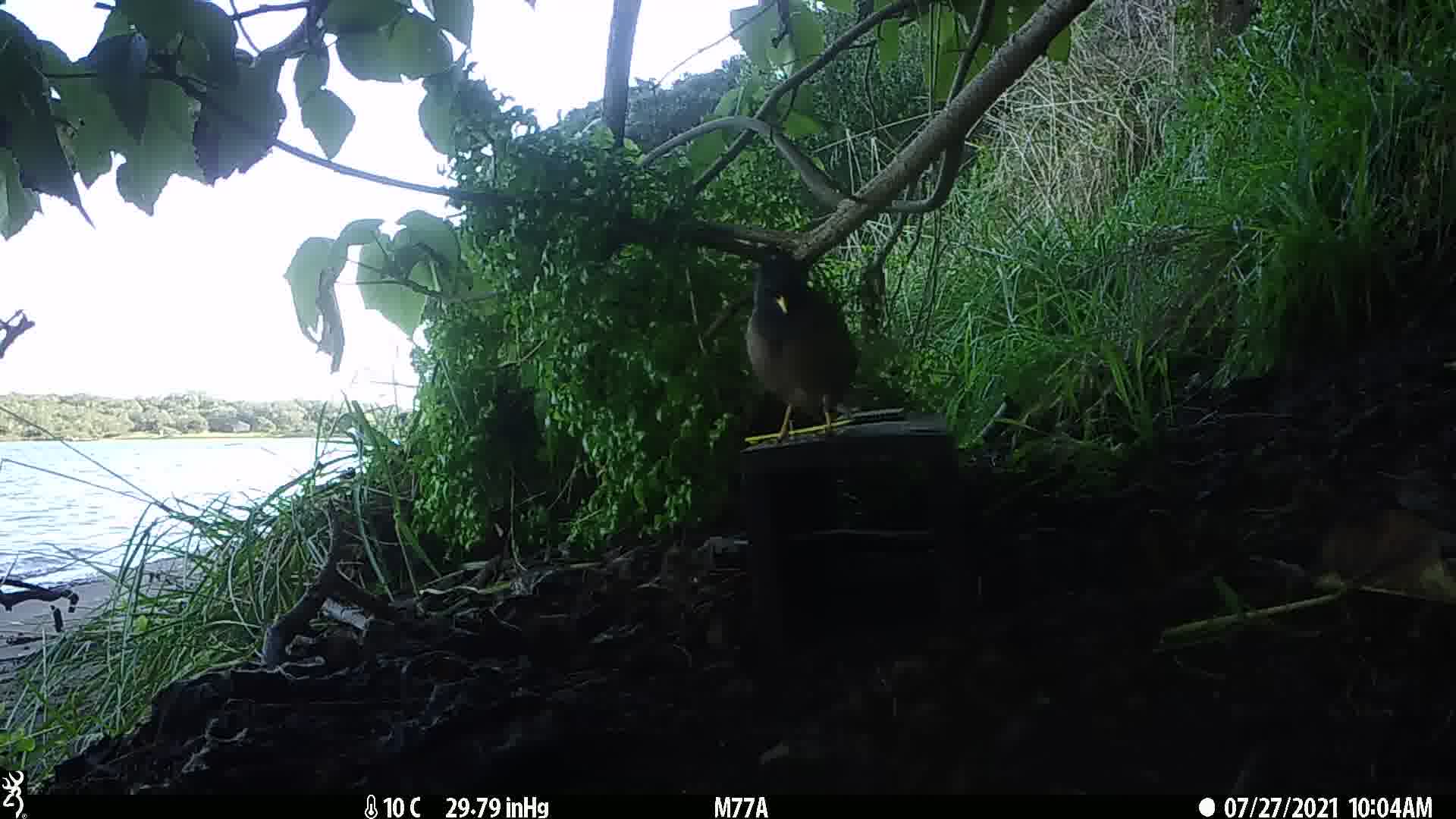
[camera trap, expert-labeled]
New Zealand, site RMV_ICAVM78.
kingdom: Animalia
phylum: Chordata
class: Aves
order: Passeriformes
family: Sturnidae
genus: Acridotheres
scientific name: Acridotheres tristis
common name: common myna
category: myna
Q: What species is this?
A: Myna (common myna) (Acridotheres tristis).